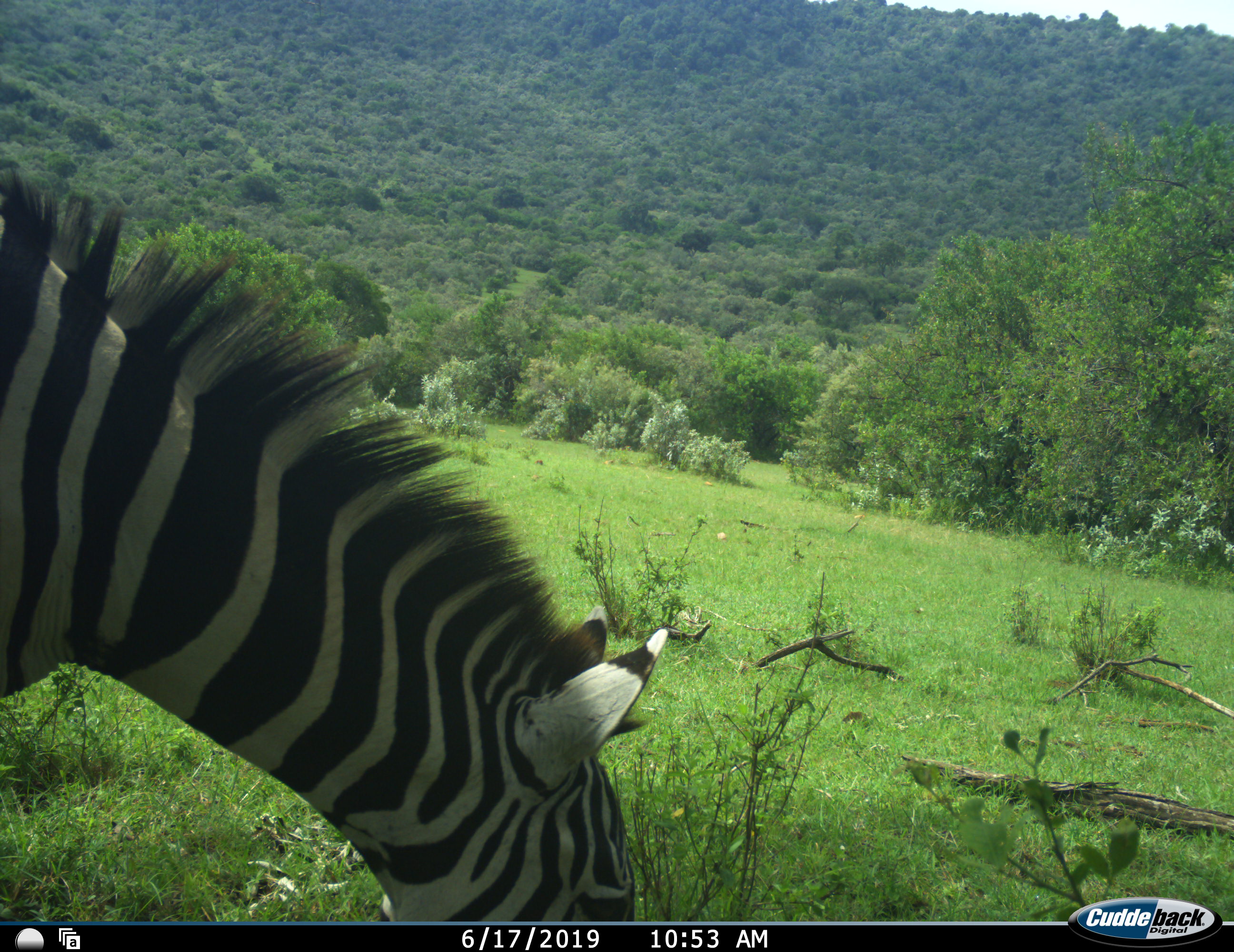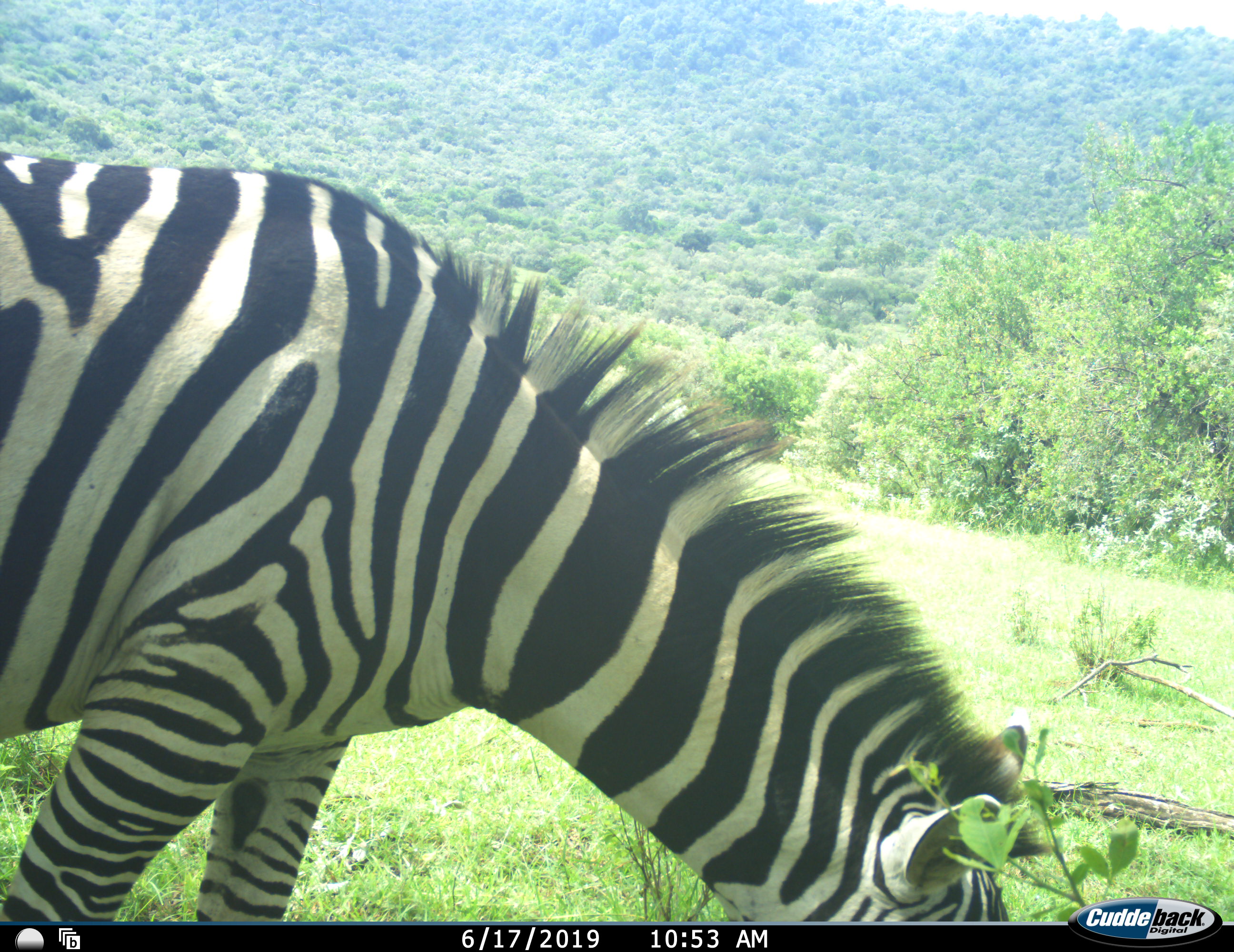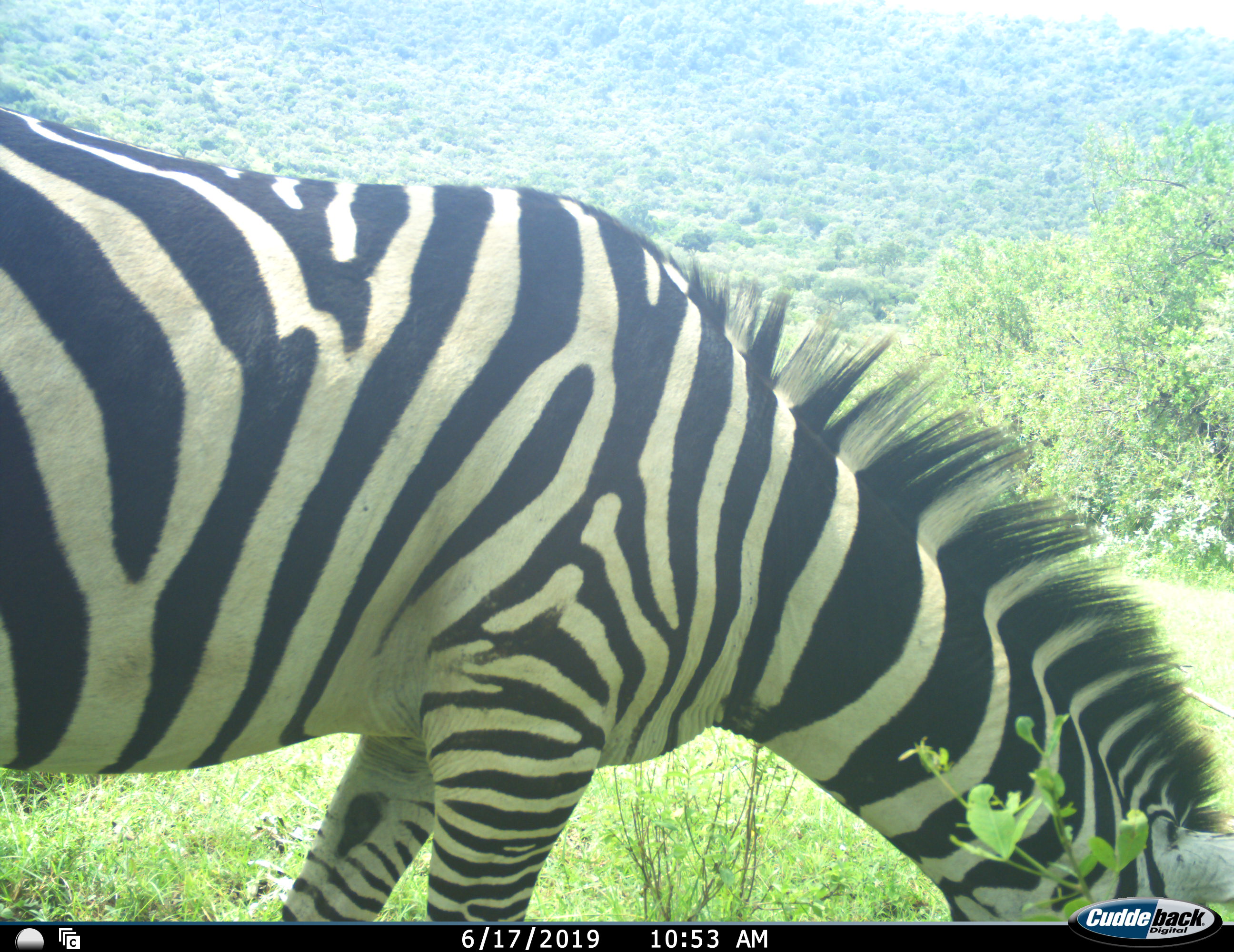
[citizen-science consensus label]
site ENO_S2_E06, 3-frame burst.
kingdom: Animalia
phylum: Chordata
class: Mammalia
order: Perissodactyla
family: Equidae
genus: Equus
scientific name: Equus quagga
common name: plains zebra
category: zebraplains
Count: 1.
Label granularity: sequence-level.